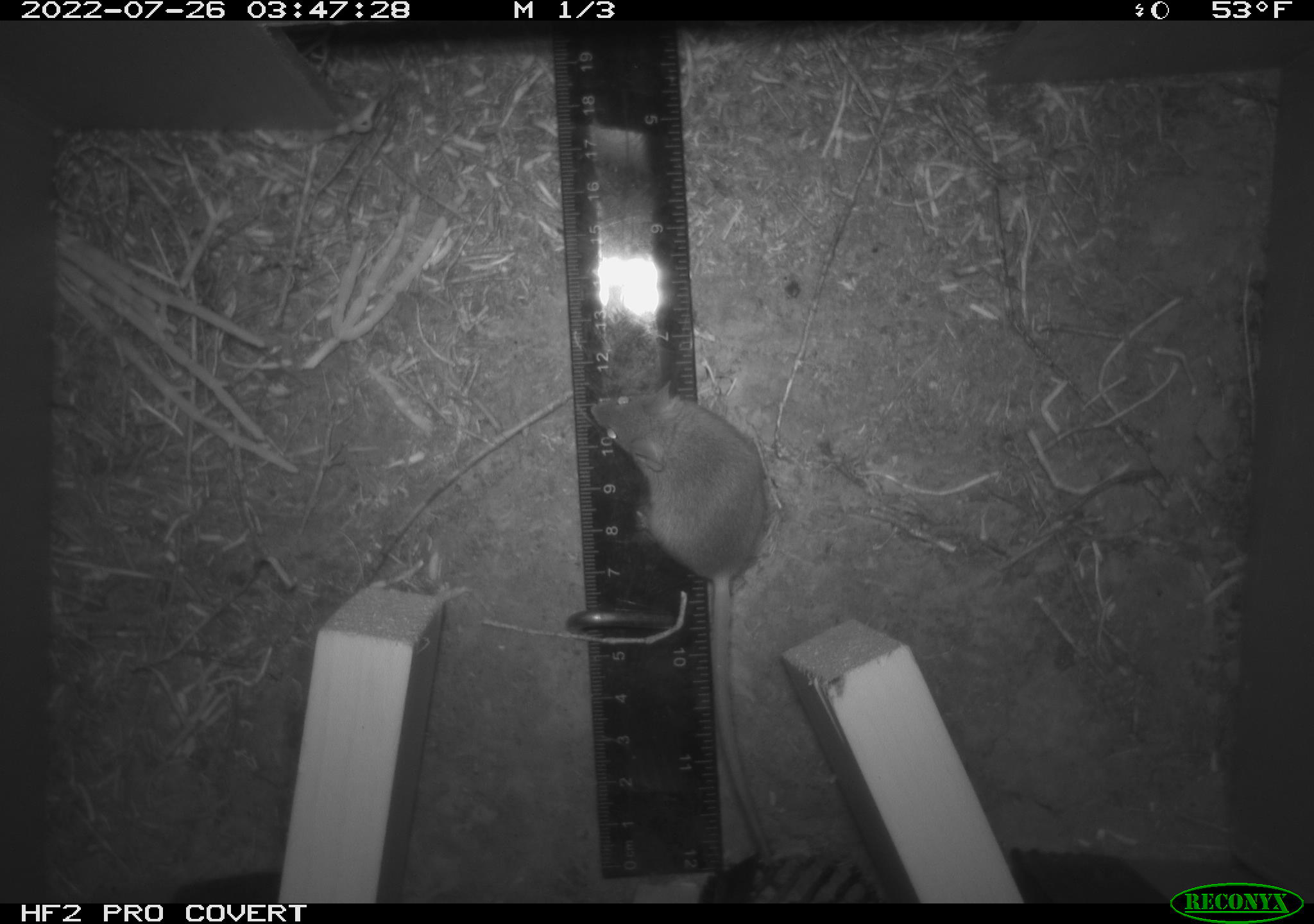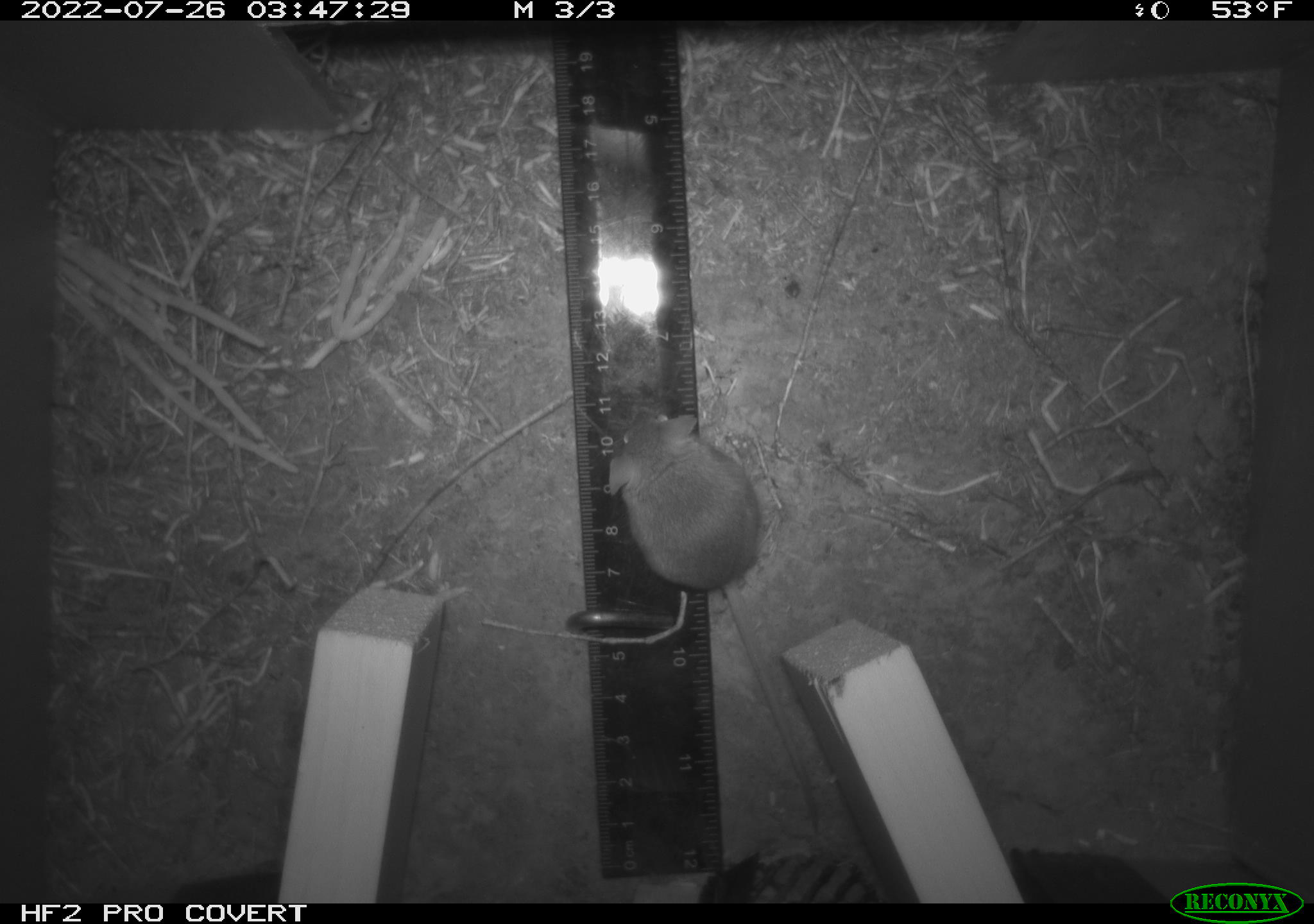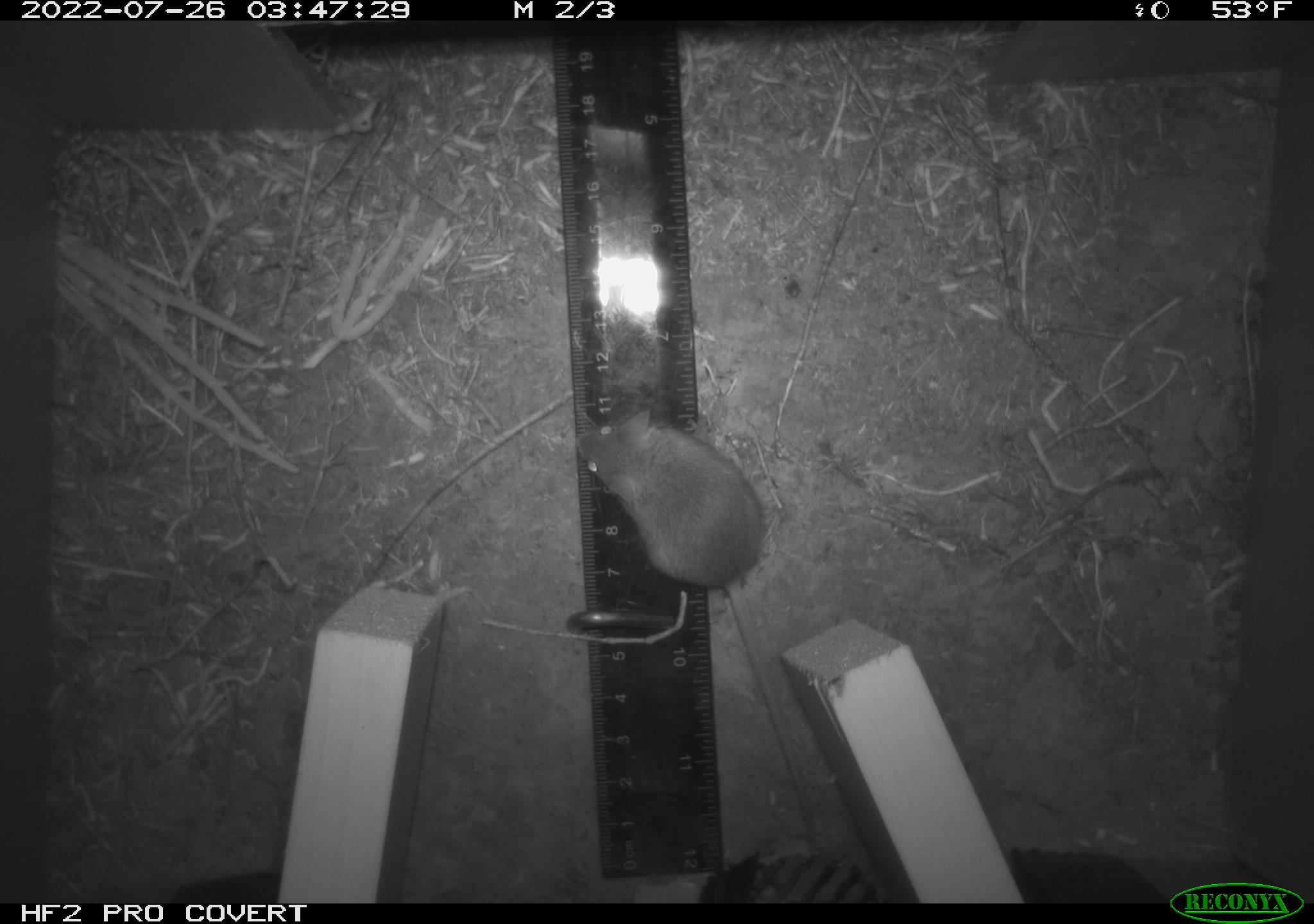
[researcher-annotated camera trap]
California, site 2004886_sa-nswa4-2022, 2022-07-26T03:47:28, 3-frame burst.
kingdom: Animalia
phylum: Chordata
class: Mammalia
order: Rodentia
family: Cricetidae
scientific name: Cricetidae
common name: hamsters, voles, lemmings, and allies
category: cricetidae family